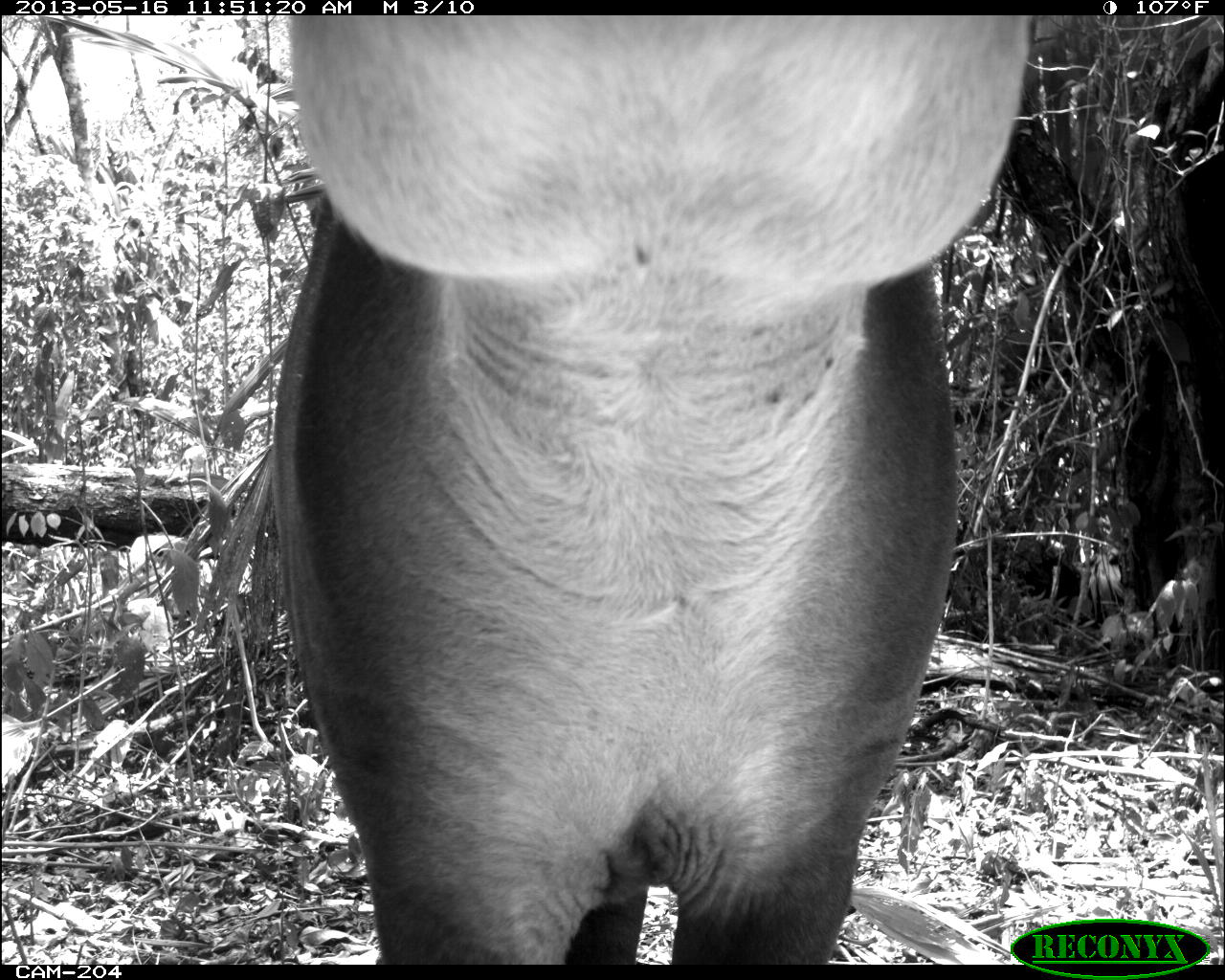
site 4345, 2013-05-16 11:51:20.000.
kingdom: Animalia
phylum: Chordata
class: Mammalia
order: Perissodactyla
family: Tapiridae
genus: Tapirus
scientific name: Tapirus bairdii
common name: baird's tapir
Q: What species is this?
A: Tapirus bairdii (baird's tapir).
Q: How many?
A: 1.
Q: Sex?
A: Female.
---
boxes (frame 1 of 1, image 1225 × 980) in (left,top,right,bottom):
tapirus bairdii: (273,14,1029,964)